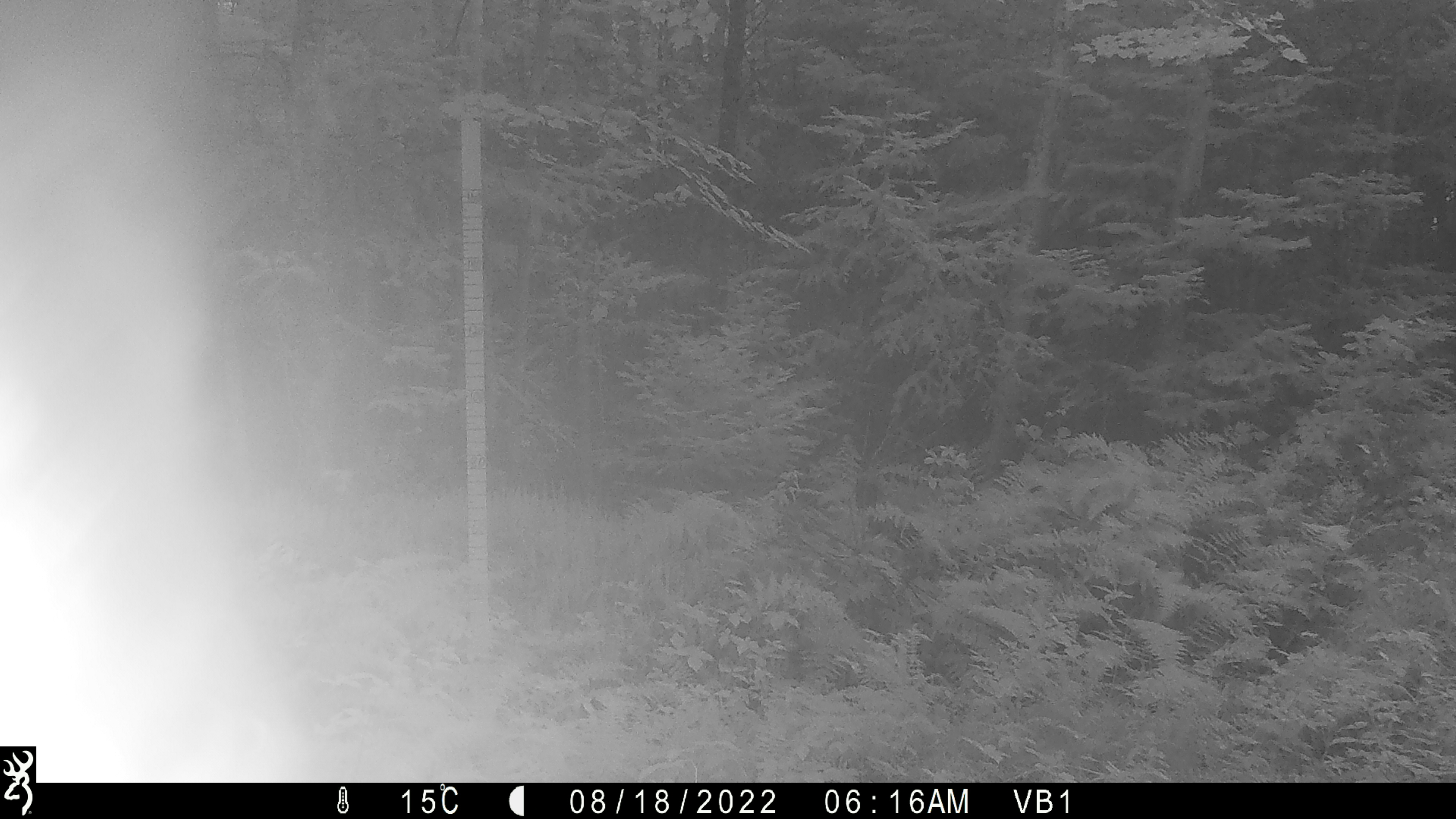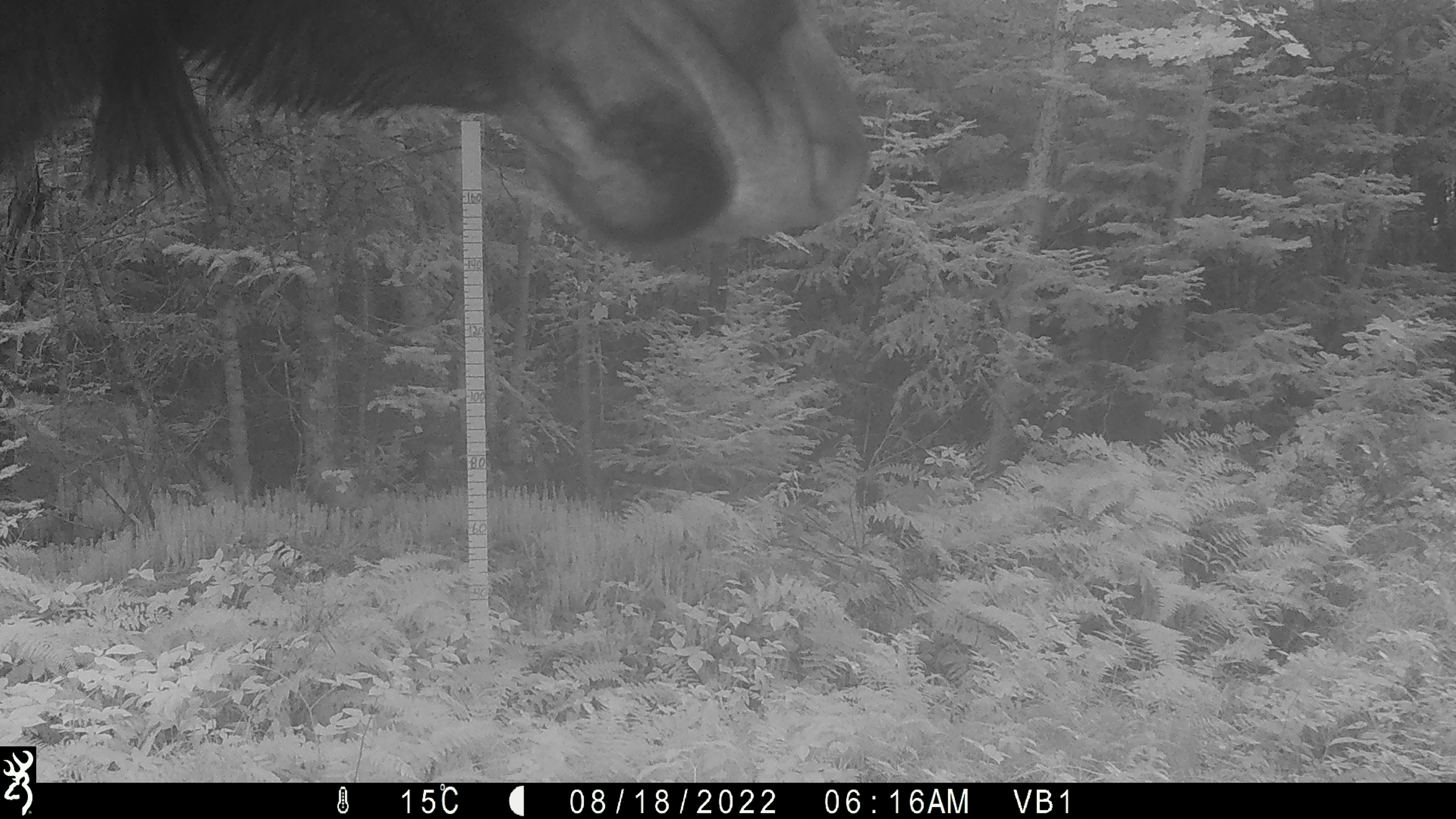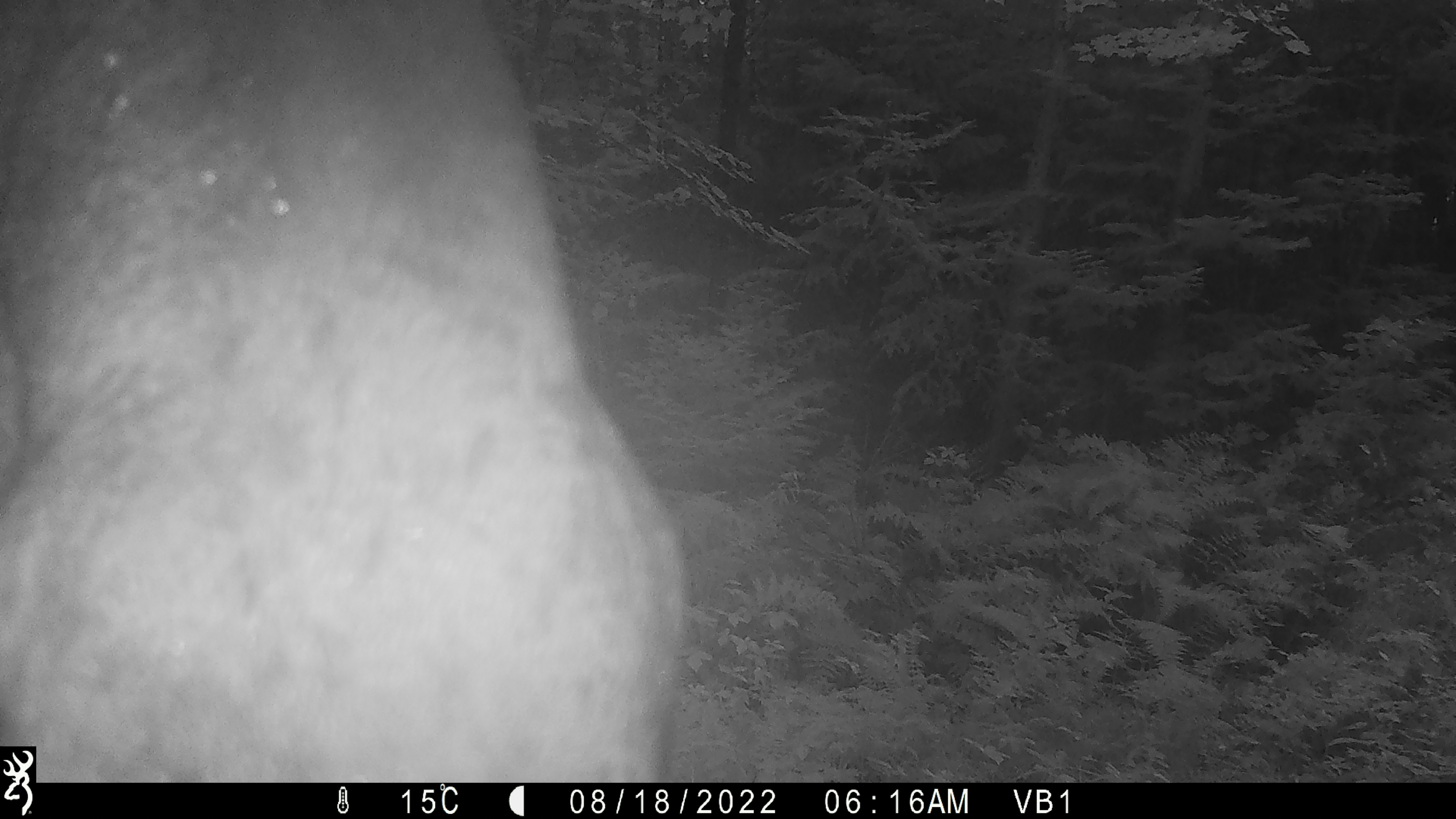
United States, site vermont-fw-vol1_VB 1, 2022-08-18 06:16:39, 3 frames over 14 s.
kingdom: Animalia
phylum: Chordata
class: Mammalia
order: Artiodactyla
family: Cervidae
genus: Alces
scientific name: Alces alces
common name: moose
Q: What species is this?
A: Moose (Alces alces).